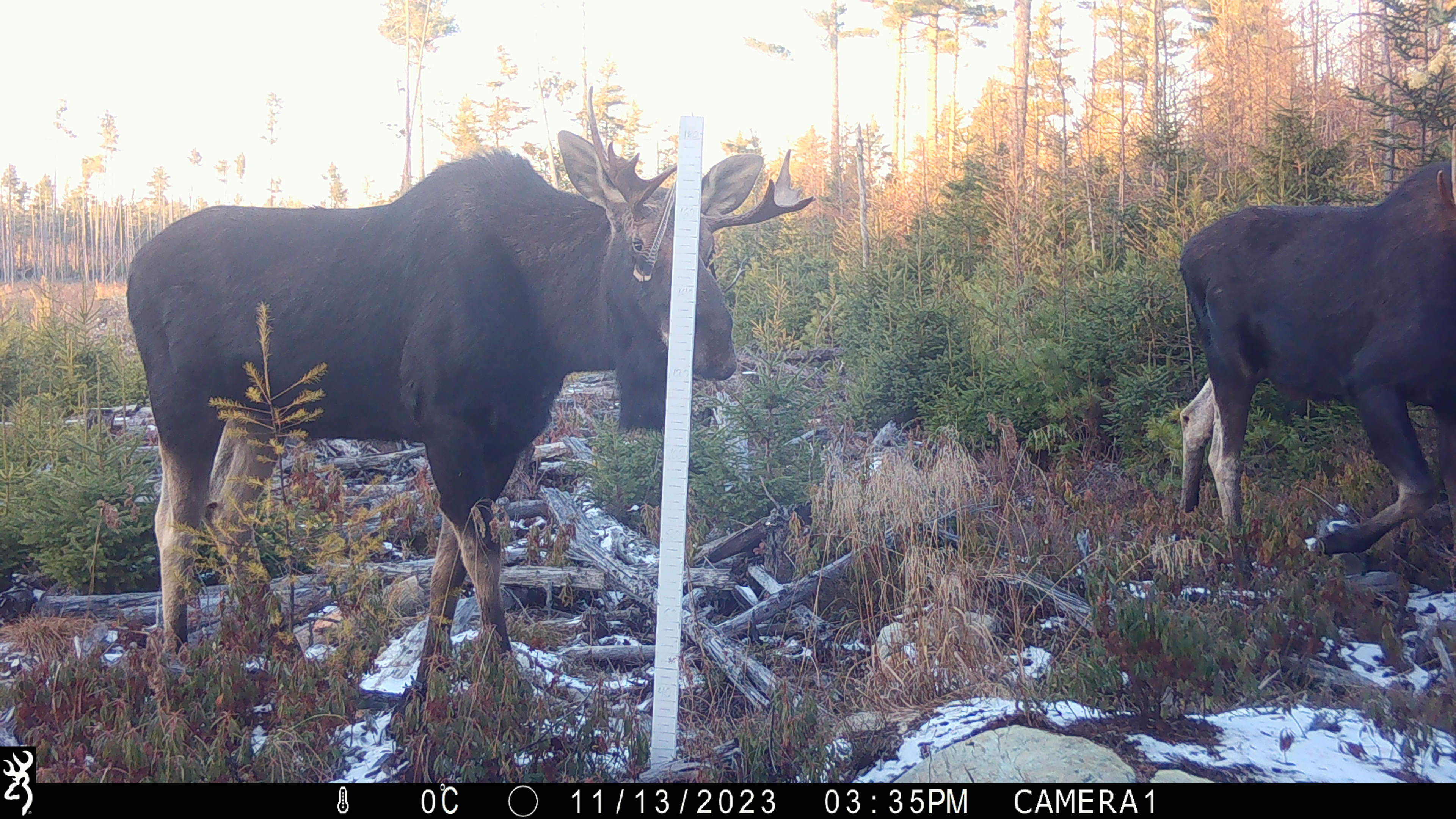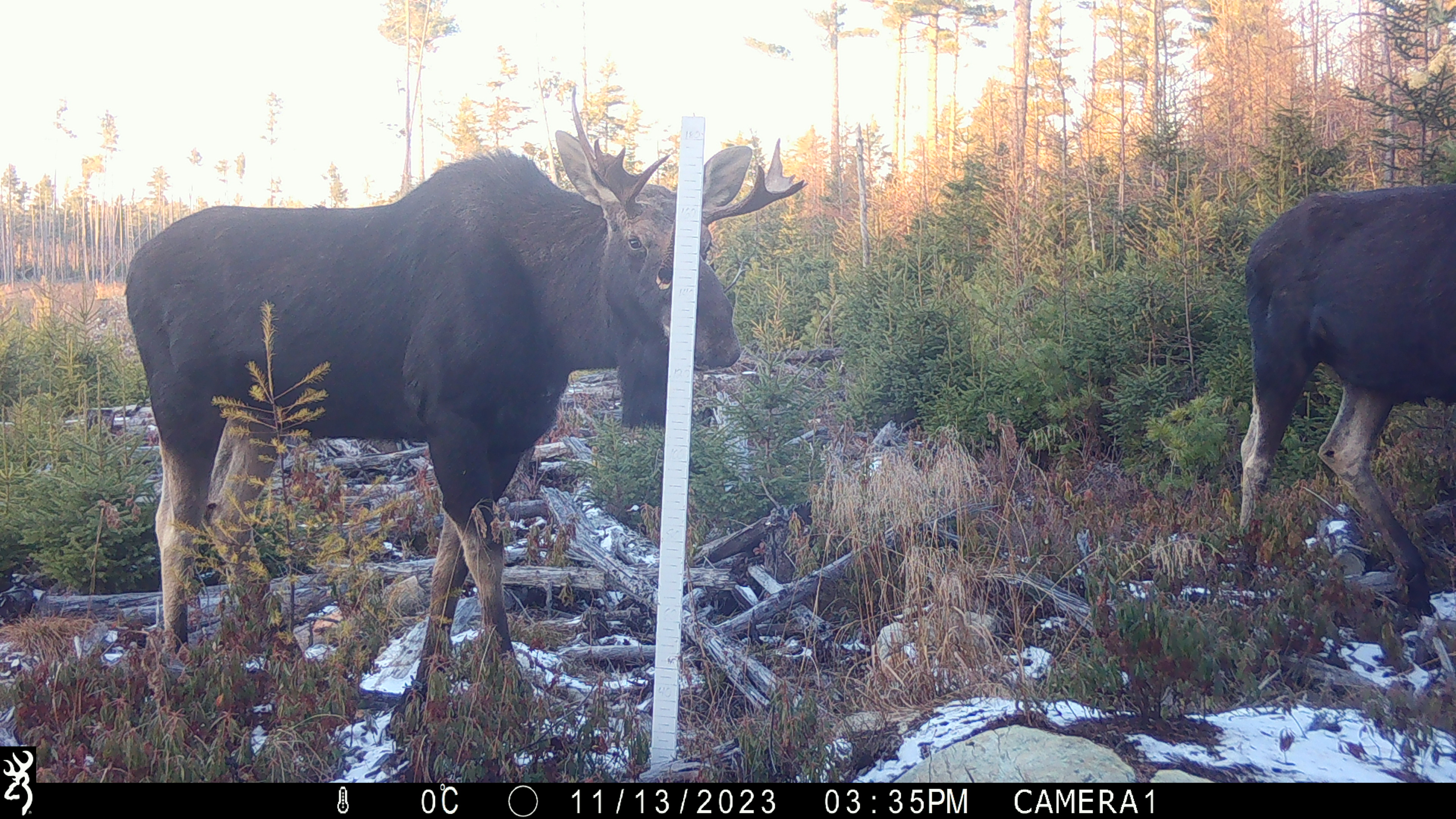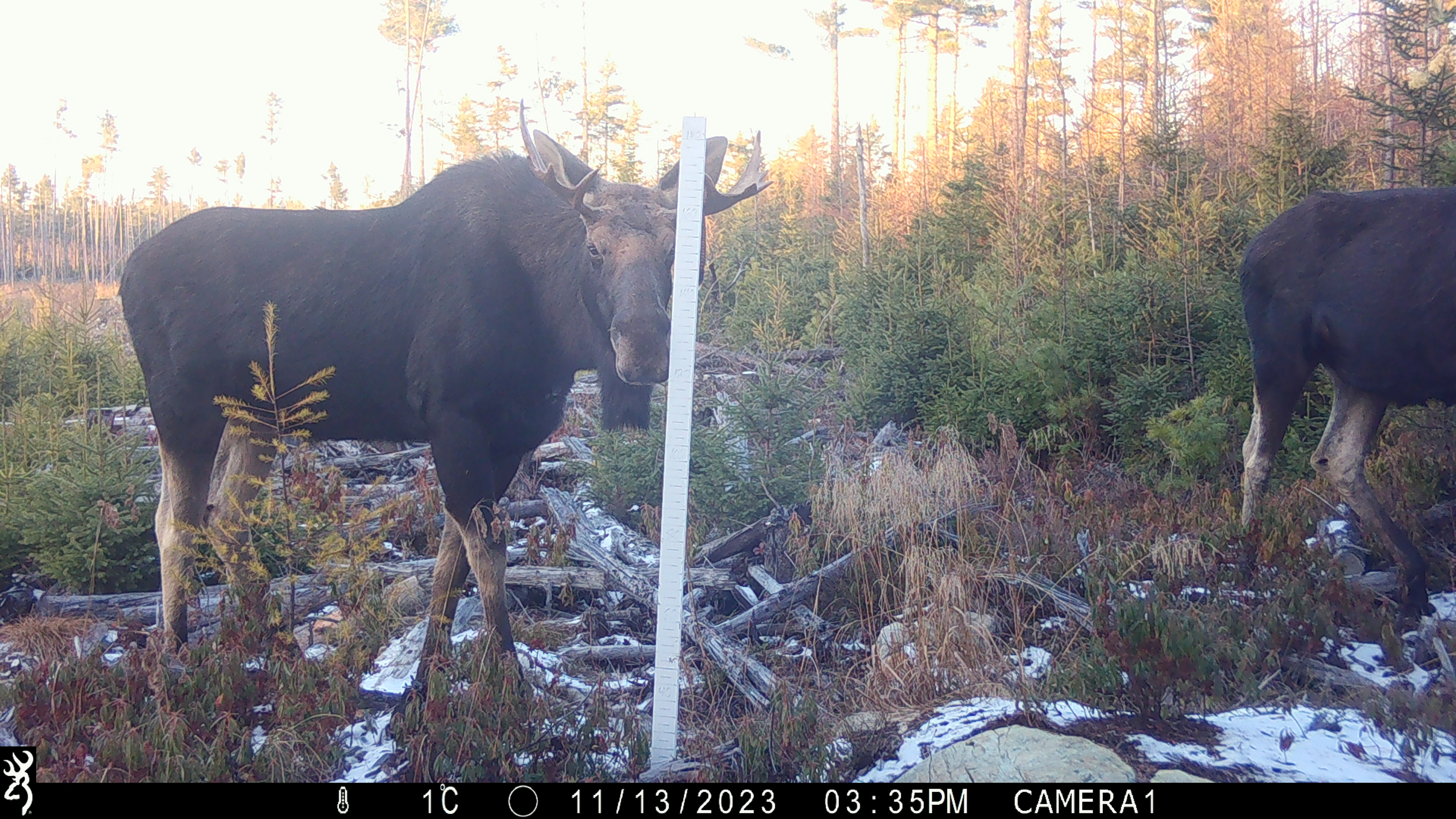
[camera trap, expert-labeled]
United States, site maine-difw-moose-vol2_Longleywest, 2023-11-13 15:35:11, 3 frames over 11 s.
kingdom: Animalia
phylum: Chordata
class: Mammalia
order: Artiodactyla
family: Cervidae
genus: Alces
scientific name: Alces alces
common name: moose